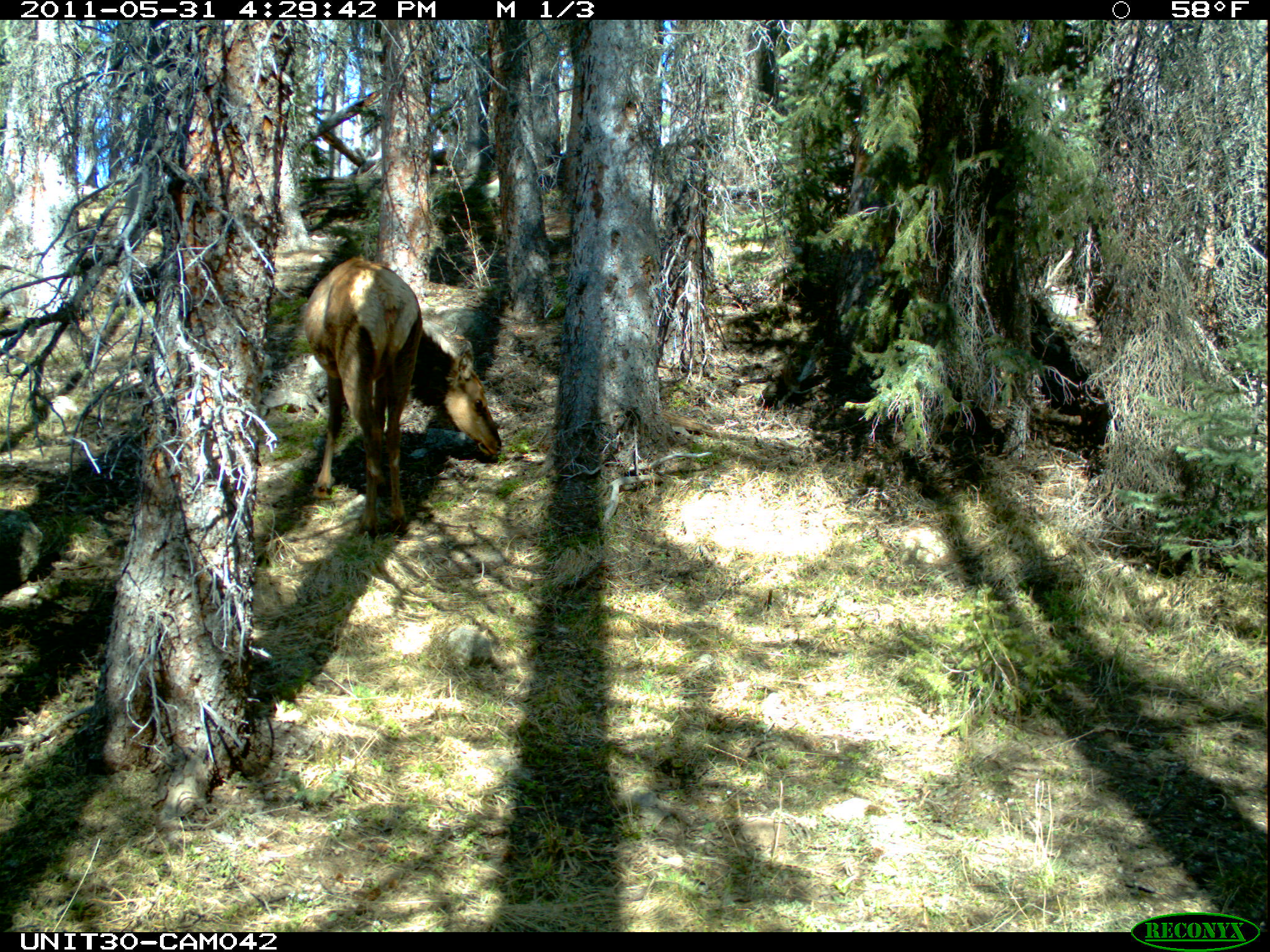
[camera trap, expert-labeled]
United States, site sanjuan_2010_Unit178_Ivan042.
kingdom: Animalia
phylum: Chordata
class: Mammalia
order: Artiodactyla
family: Cervidae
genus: Cervus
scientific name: Cervus elaphus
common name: red deer